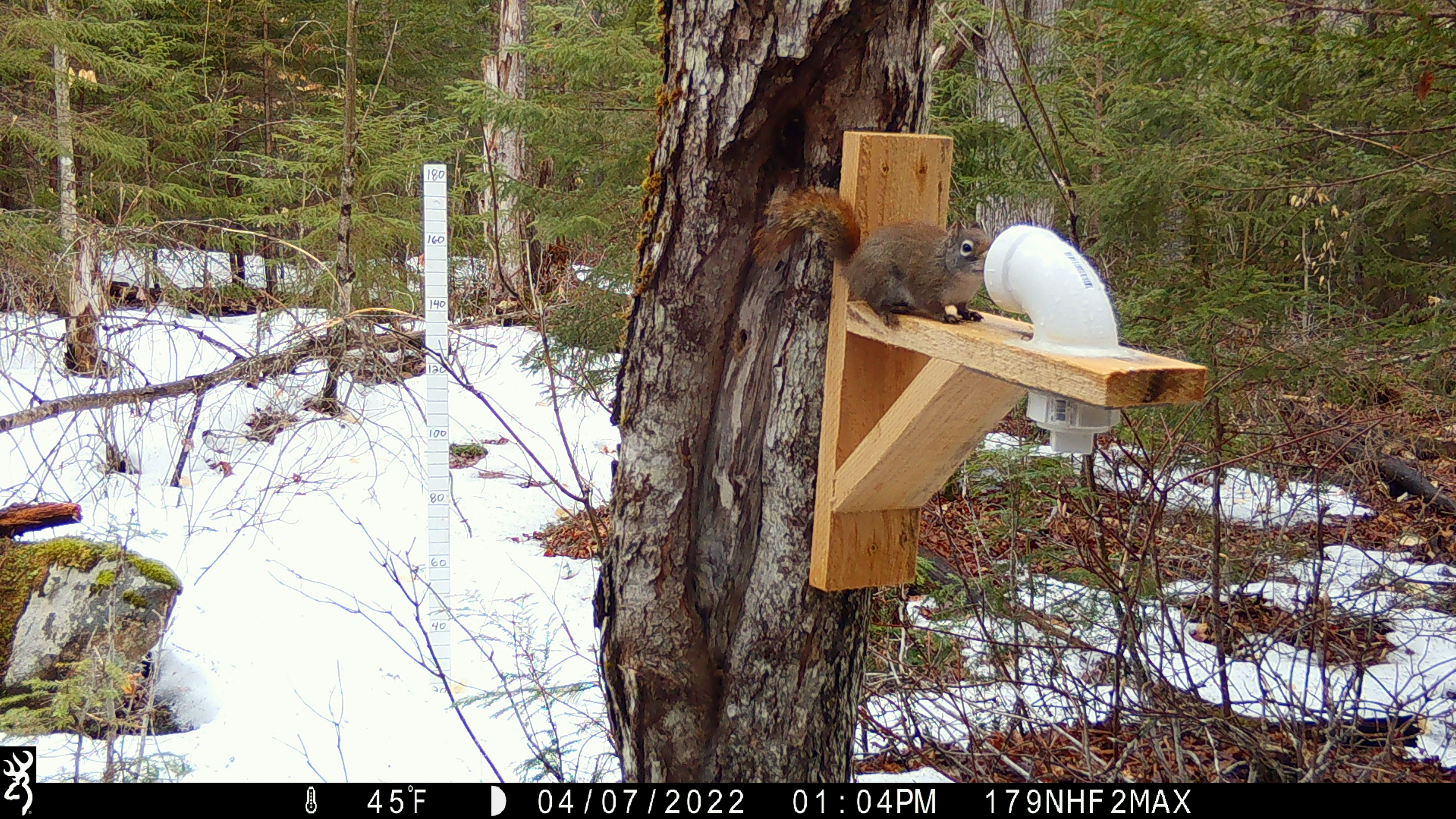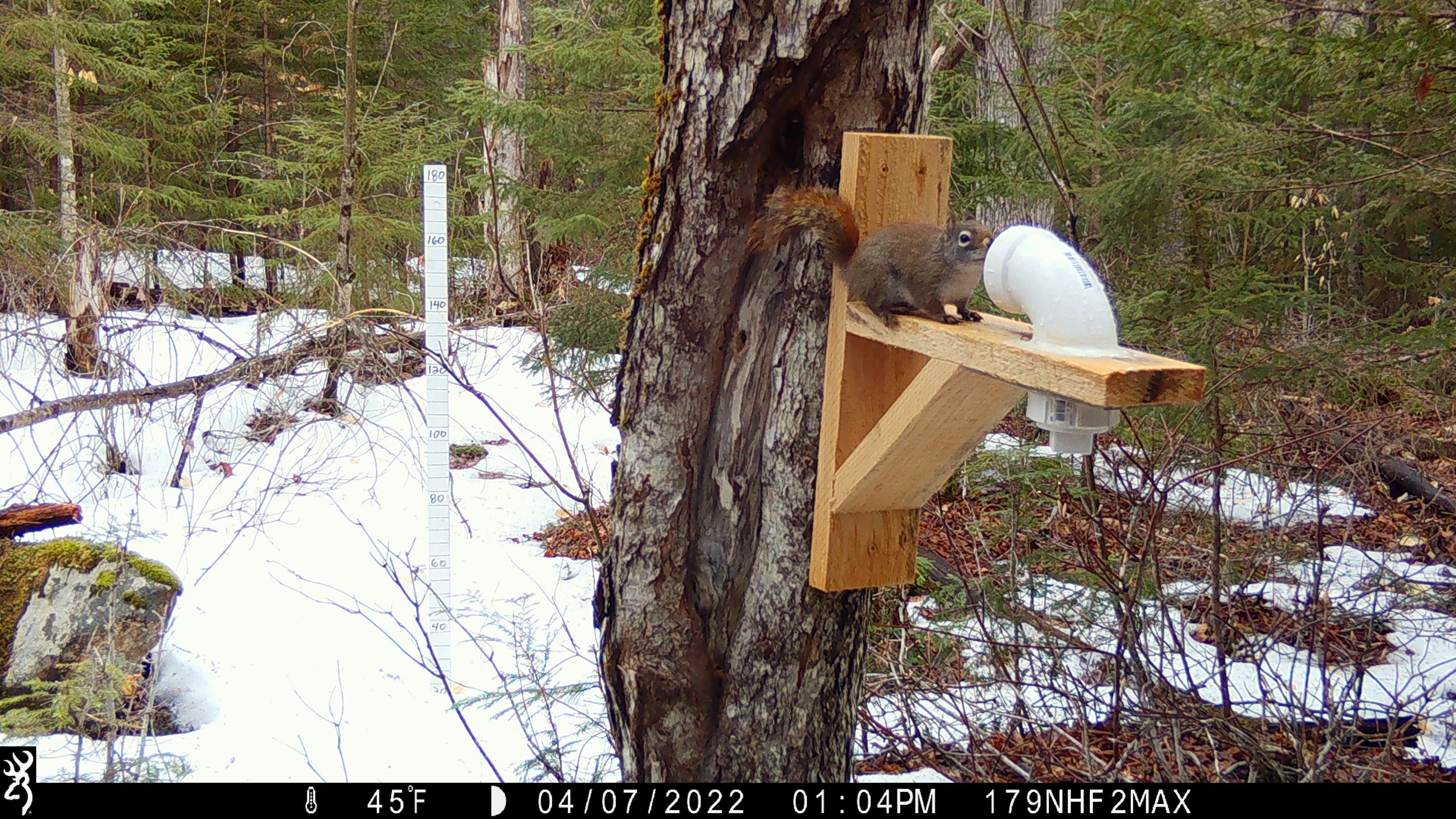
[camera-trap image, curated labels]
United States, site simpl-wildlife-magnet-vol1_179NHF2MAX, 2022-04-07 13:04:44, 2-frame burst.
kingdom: Animalia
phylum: Chordata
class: Mammalia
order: Rodentia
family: Sciuridae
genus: Tamiasciurus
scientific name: Tamiasciurus hudsonicus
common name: red squirrel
Red squirrel (Tamiasciurus hudsonicus).